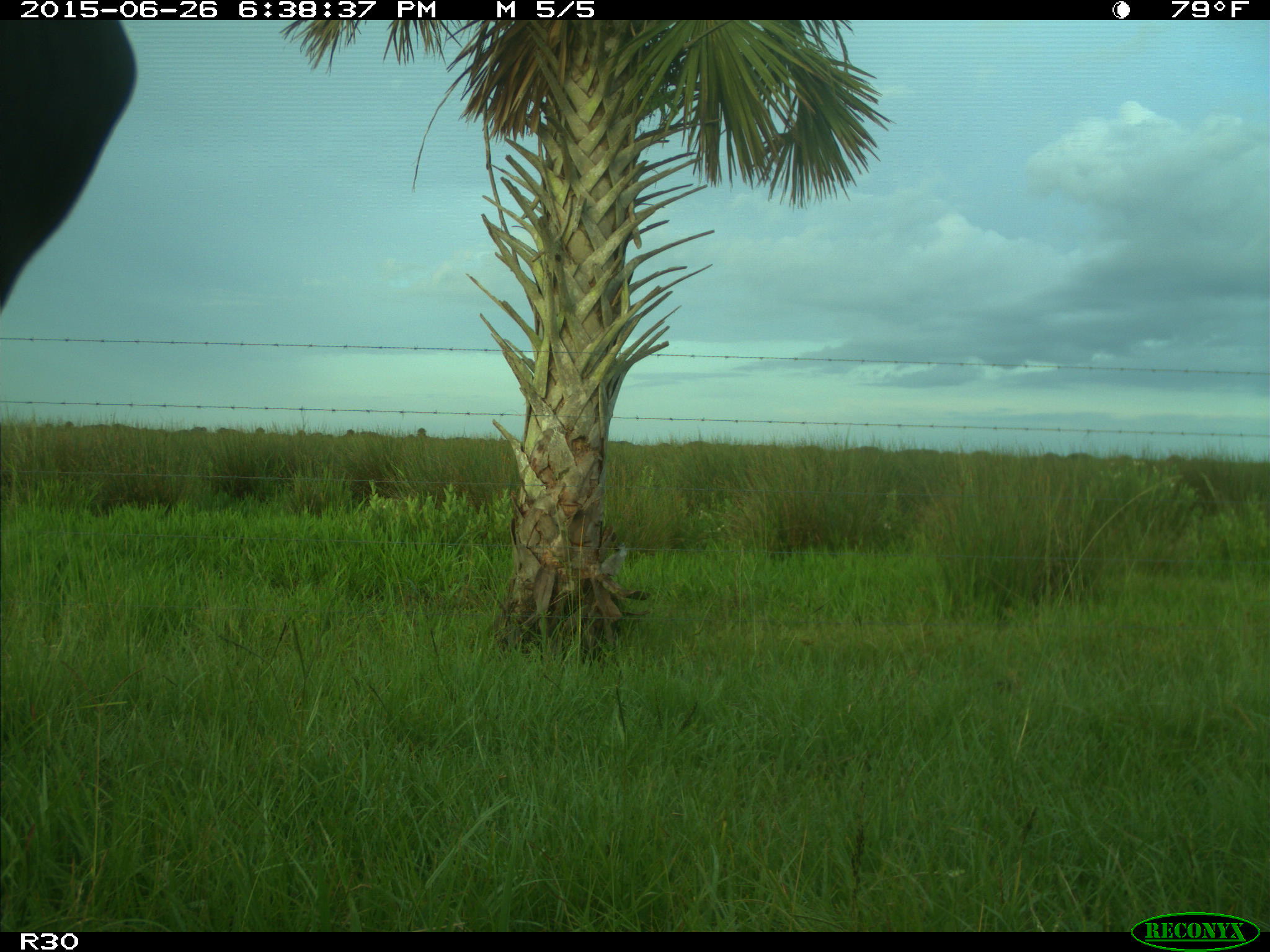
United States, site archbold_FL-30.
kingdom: Animalia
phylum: Chordata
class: Mammalia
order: Artiodactyla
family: Bovidae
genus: Bos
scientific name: Bos taurus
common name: domestic cow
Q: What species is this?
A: Bos taurus (domestic cow).